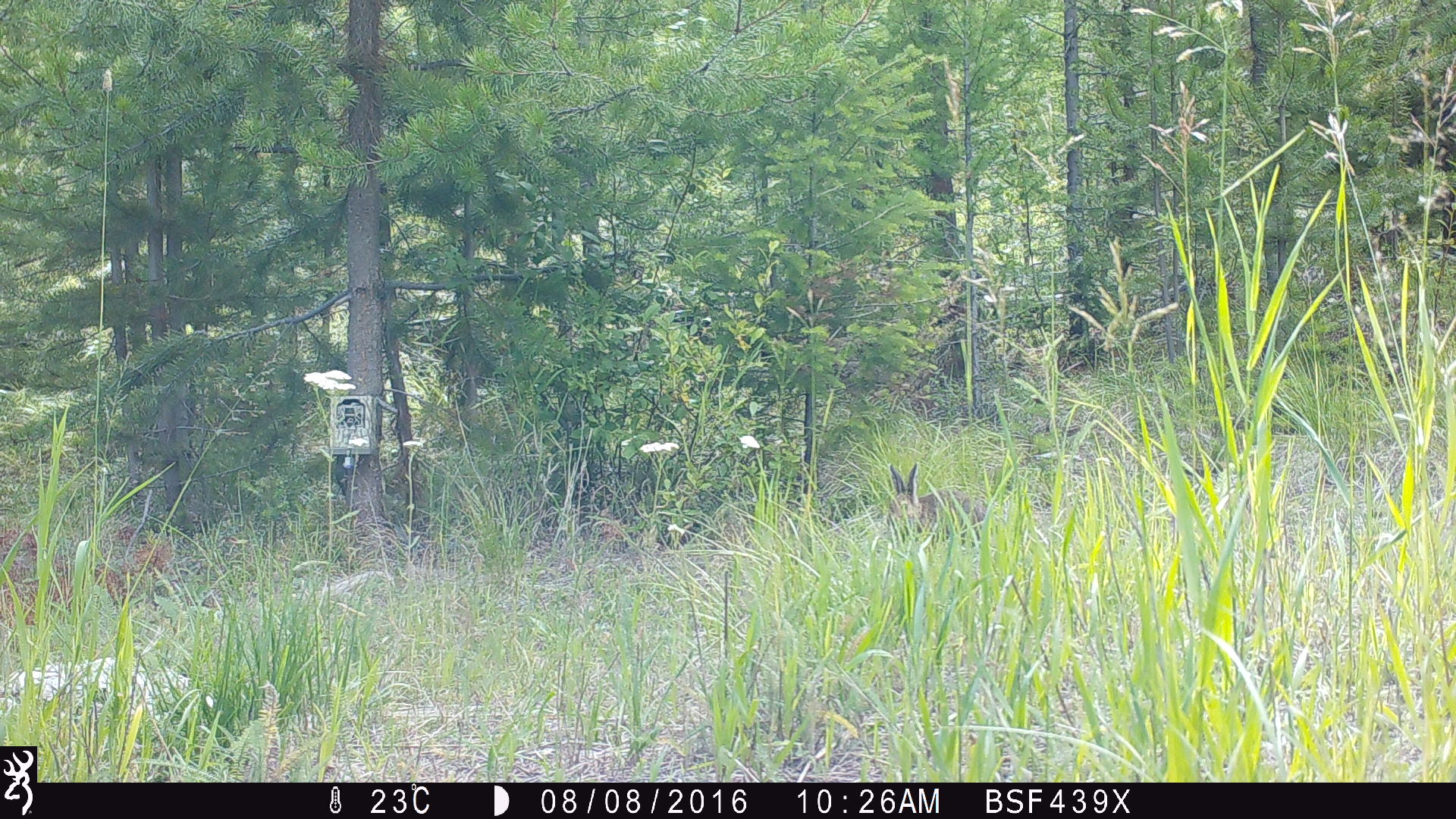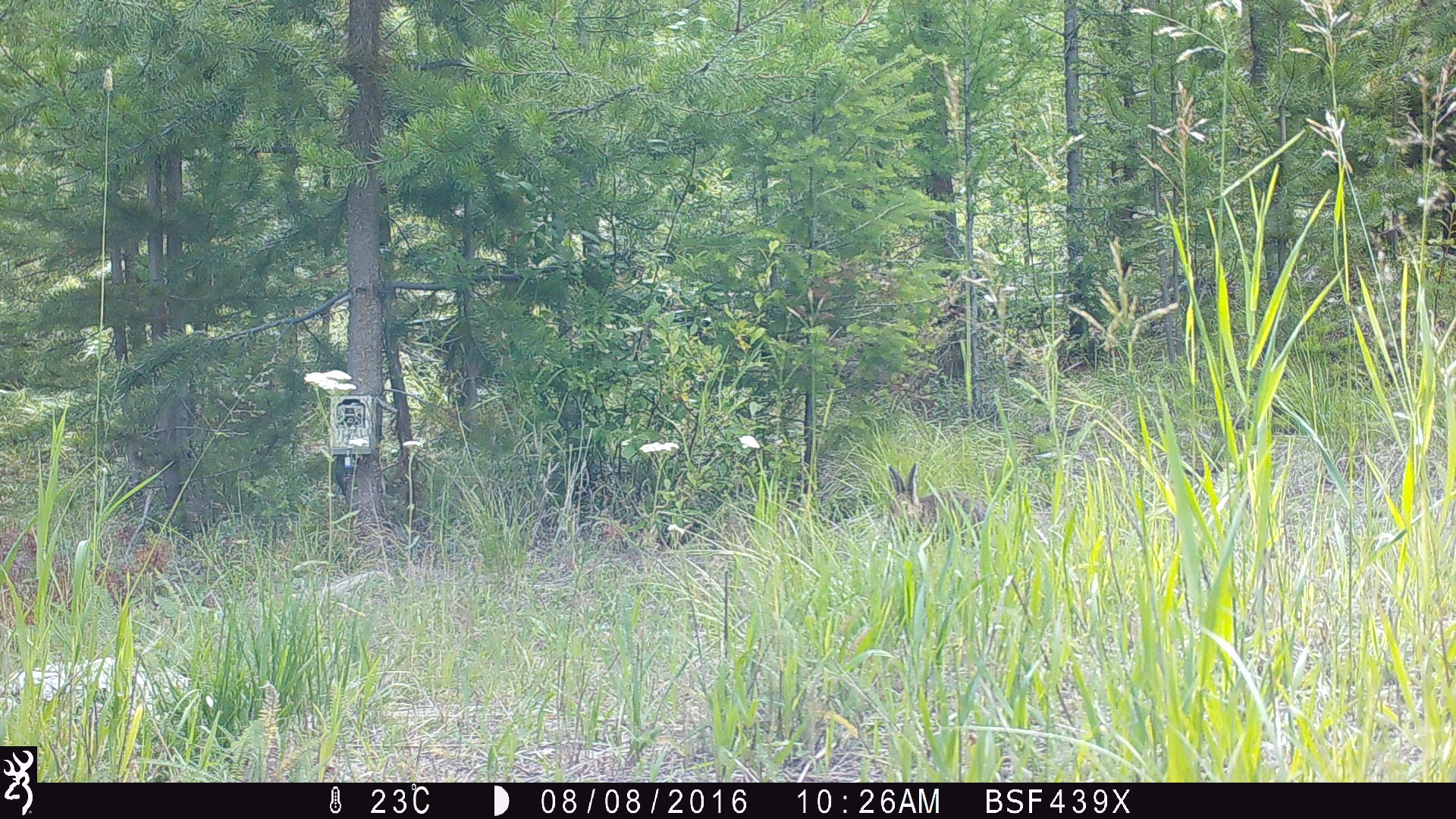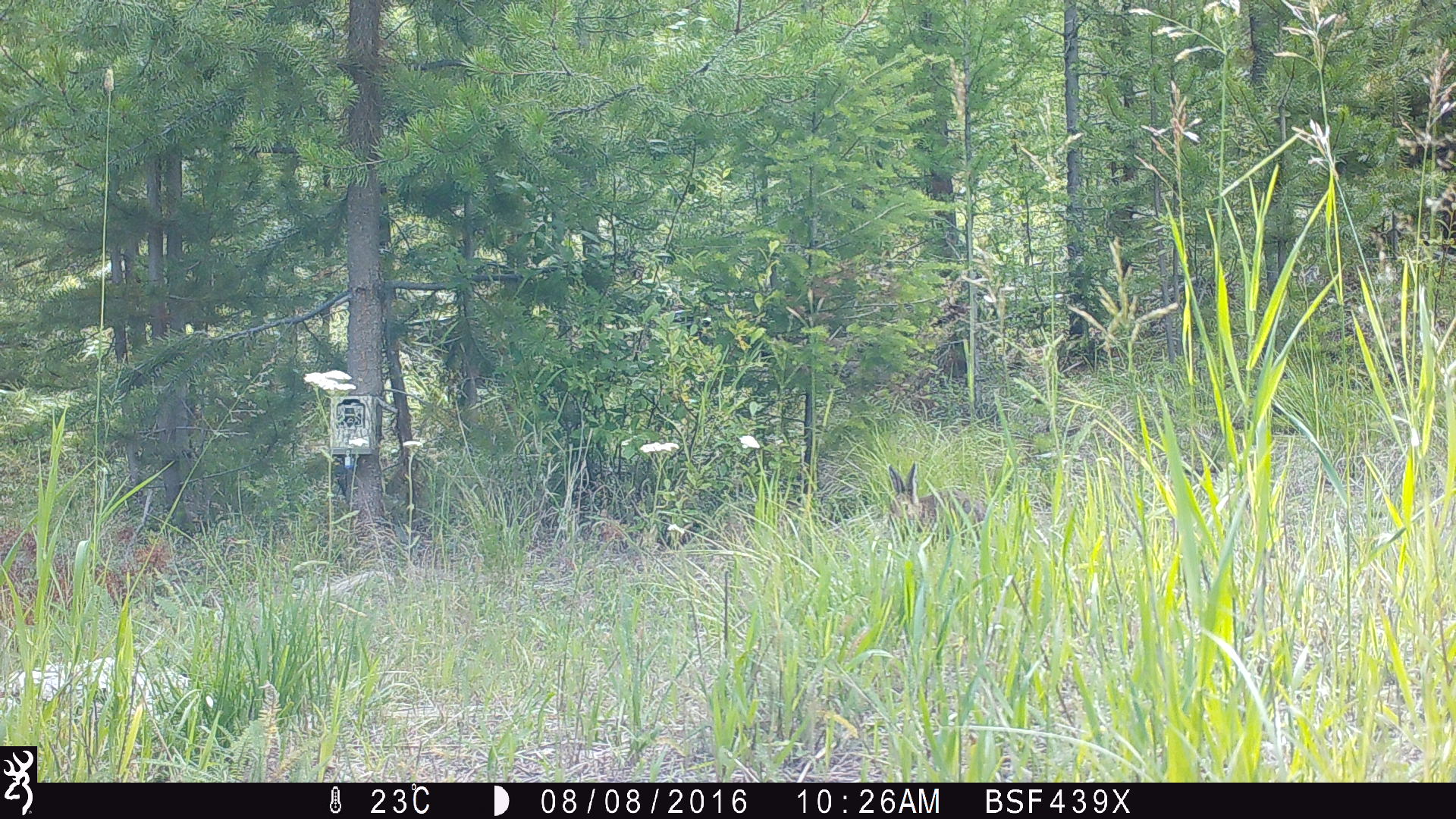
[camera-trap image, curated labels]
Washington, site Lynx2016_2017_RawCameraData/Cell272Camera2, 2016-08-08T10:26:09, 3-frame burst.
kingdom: Animalia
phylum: Chordata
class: Mammalia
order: Lagomorpha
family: Leporidae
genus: Lepus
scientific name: Lepus americanus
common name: snowshoe hare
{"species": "Lepus americanus (snowshoe hare)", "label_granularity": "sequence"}